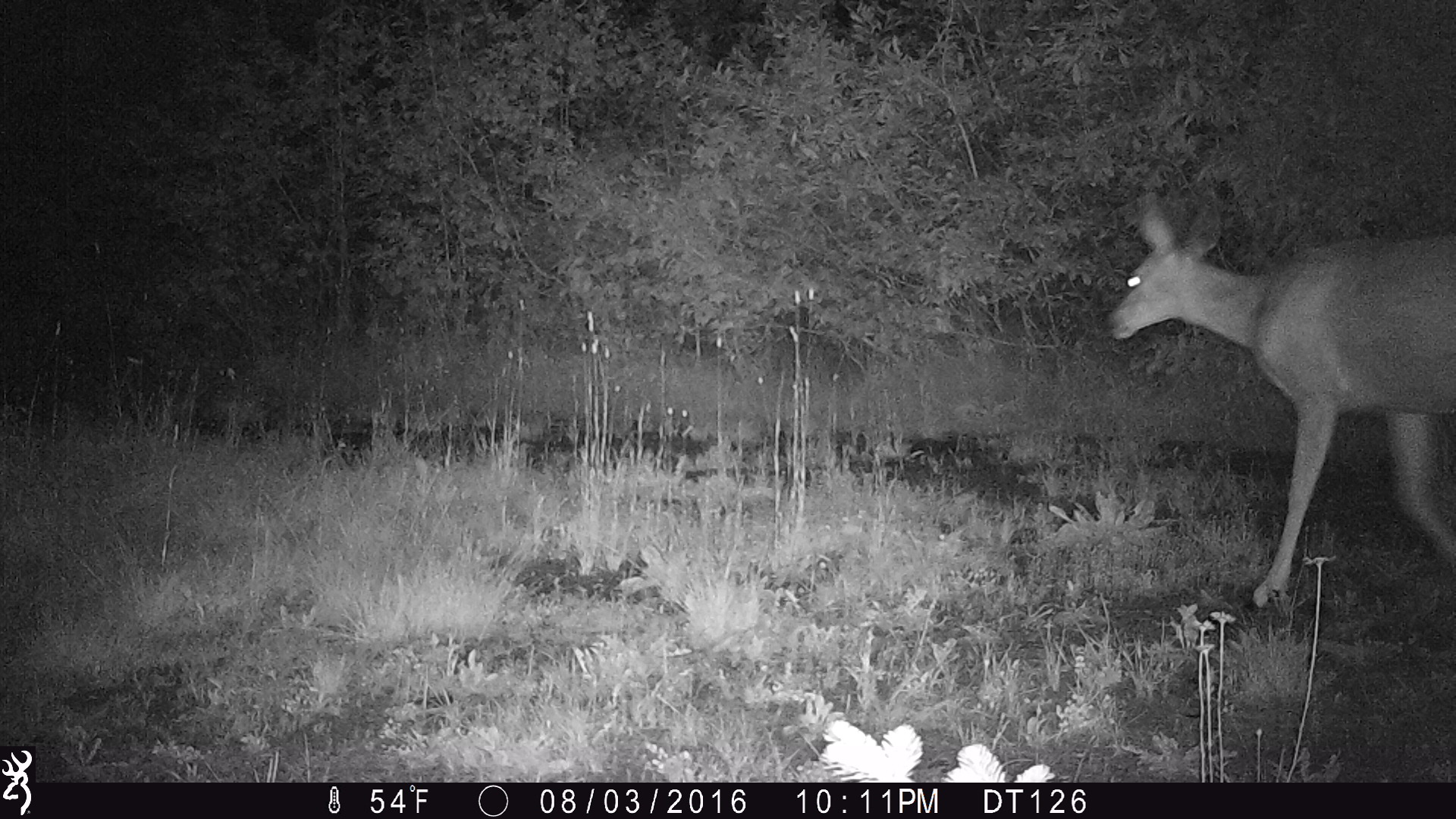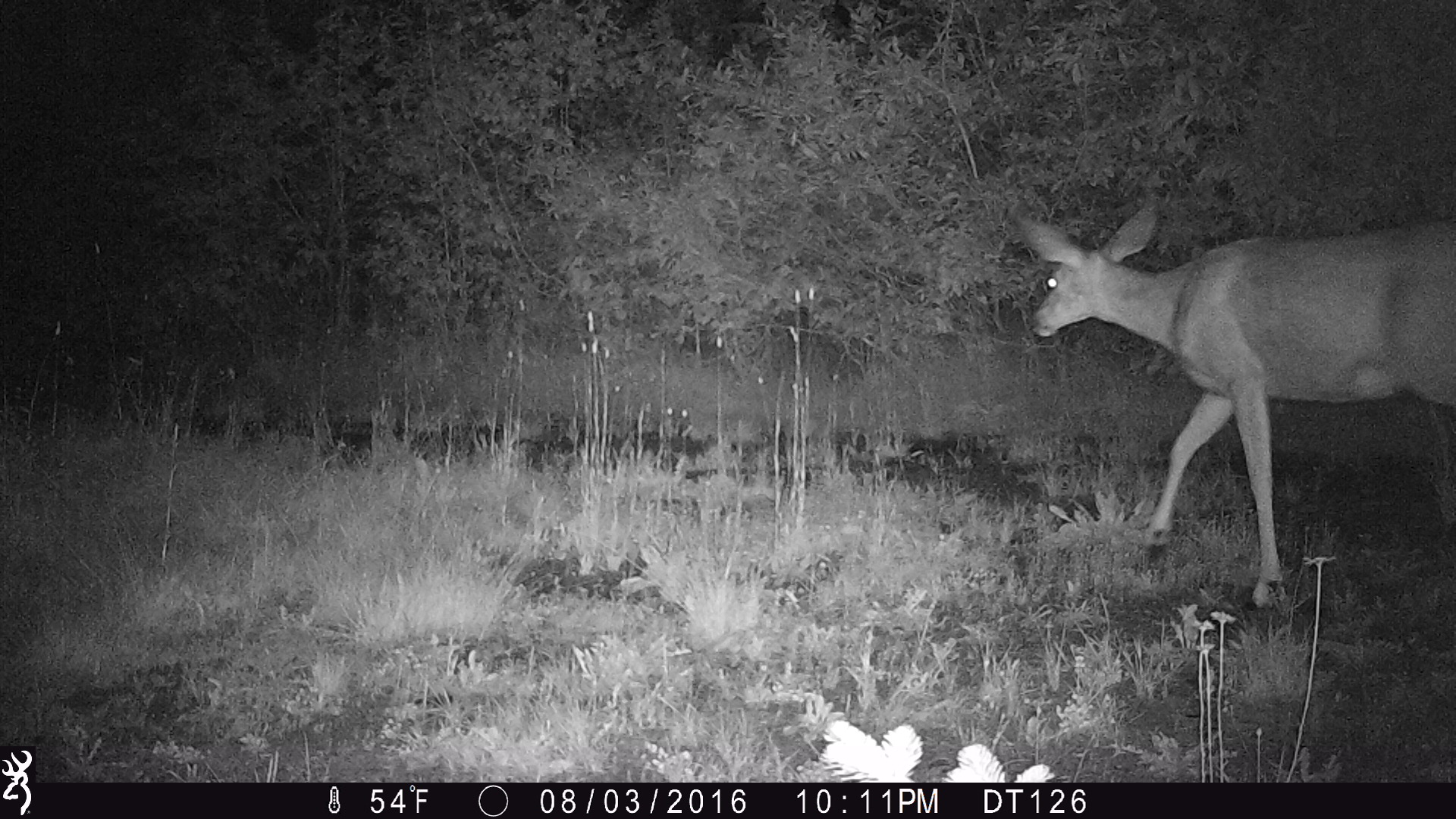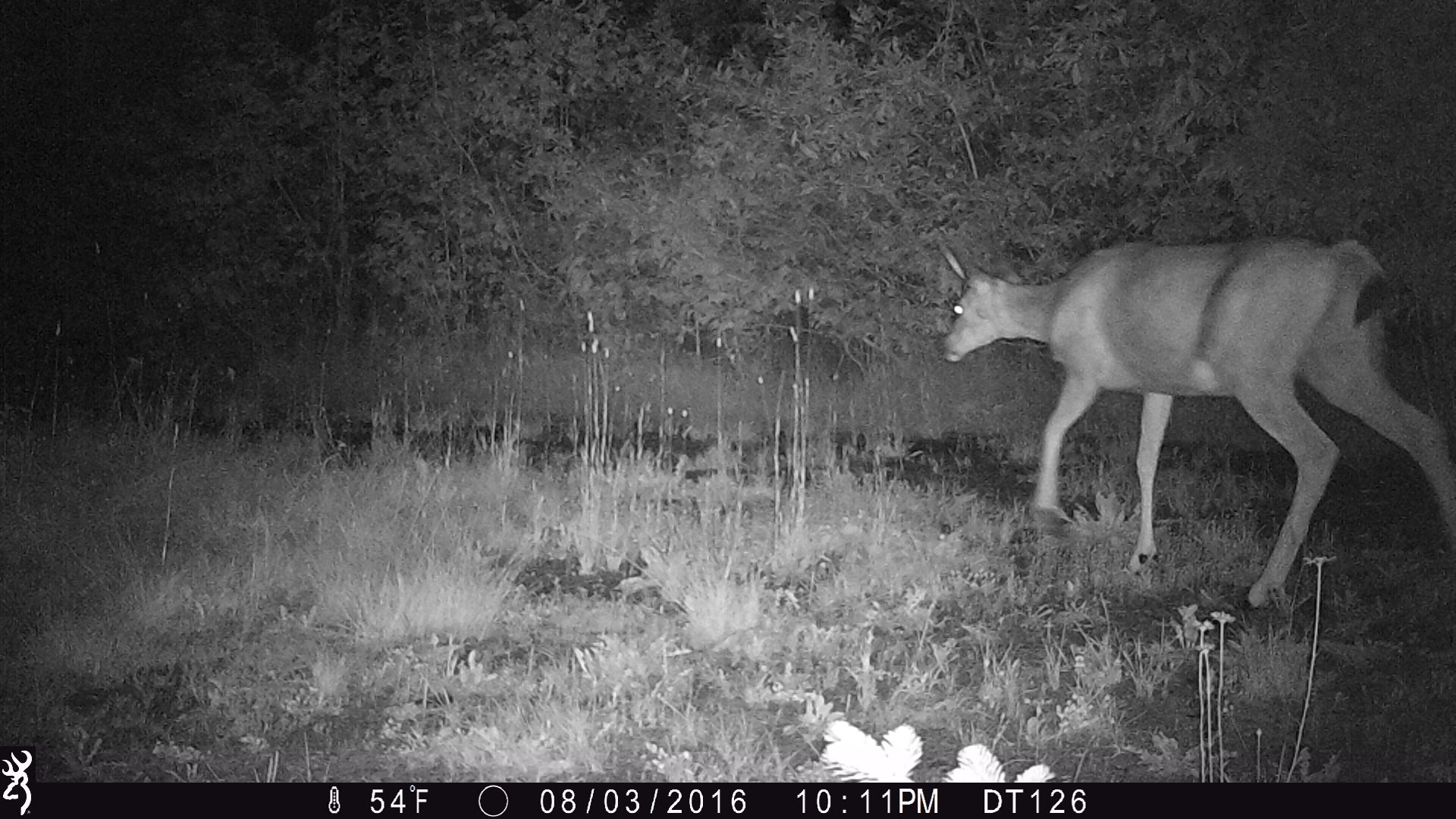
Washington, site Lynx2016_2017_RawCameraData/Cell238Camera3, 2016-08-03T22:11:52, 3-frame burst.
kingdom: Animalia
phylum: Chordata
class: Mammalia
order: Artiodactyla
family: Cervidae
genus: Odocoileus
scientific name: Odocoileus hemionus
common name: mule deer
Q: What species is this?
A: Odocoileus hemionus (mule deer).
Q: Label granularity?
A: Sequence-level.